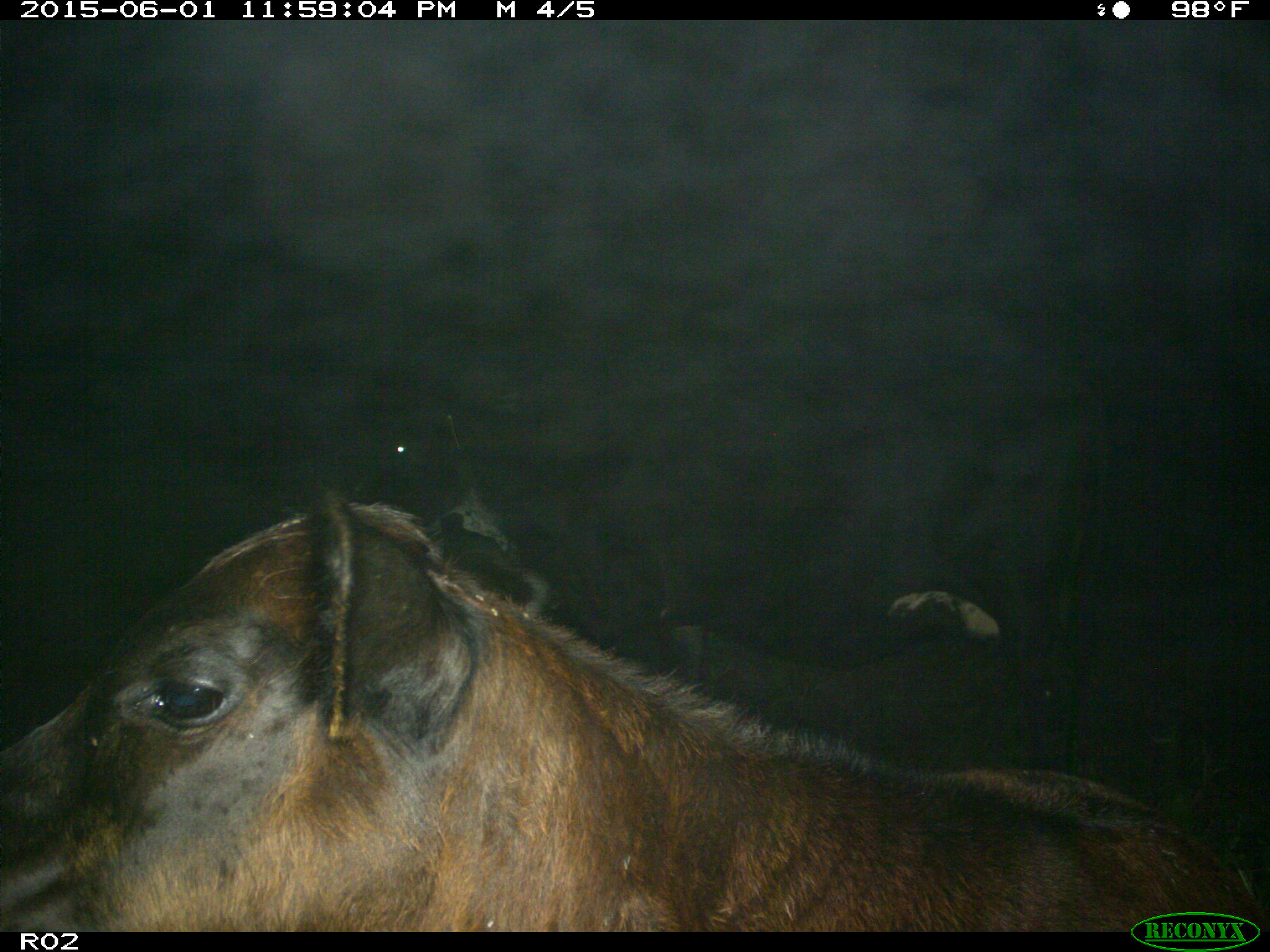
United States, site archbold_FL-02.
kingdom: Animalia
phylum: Chordata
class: Mammalia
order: Artiodactyla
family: Bovidae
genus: Bos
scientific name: Bos taurus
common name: domestic cow